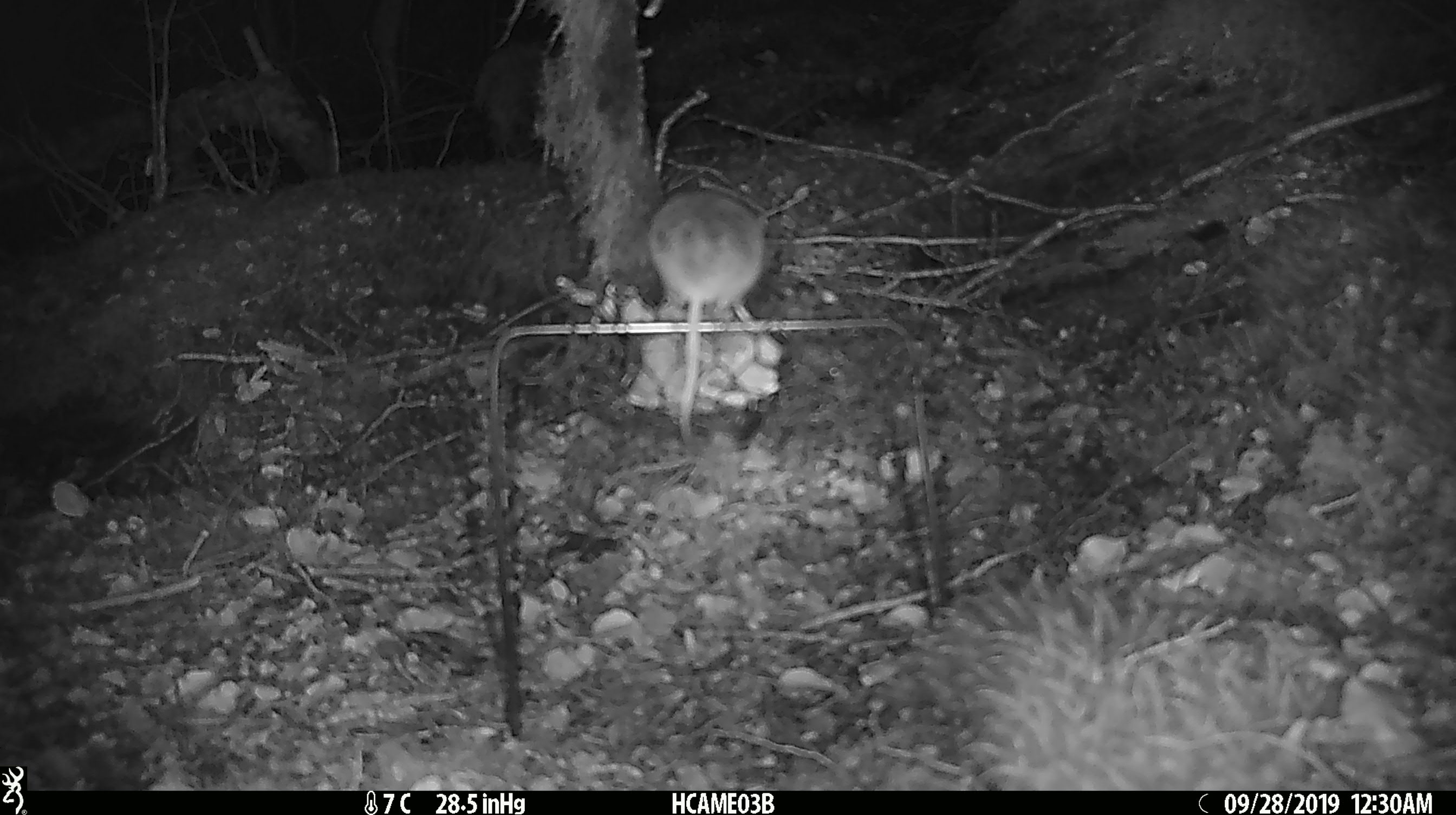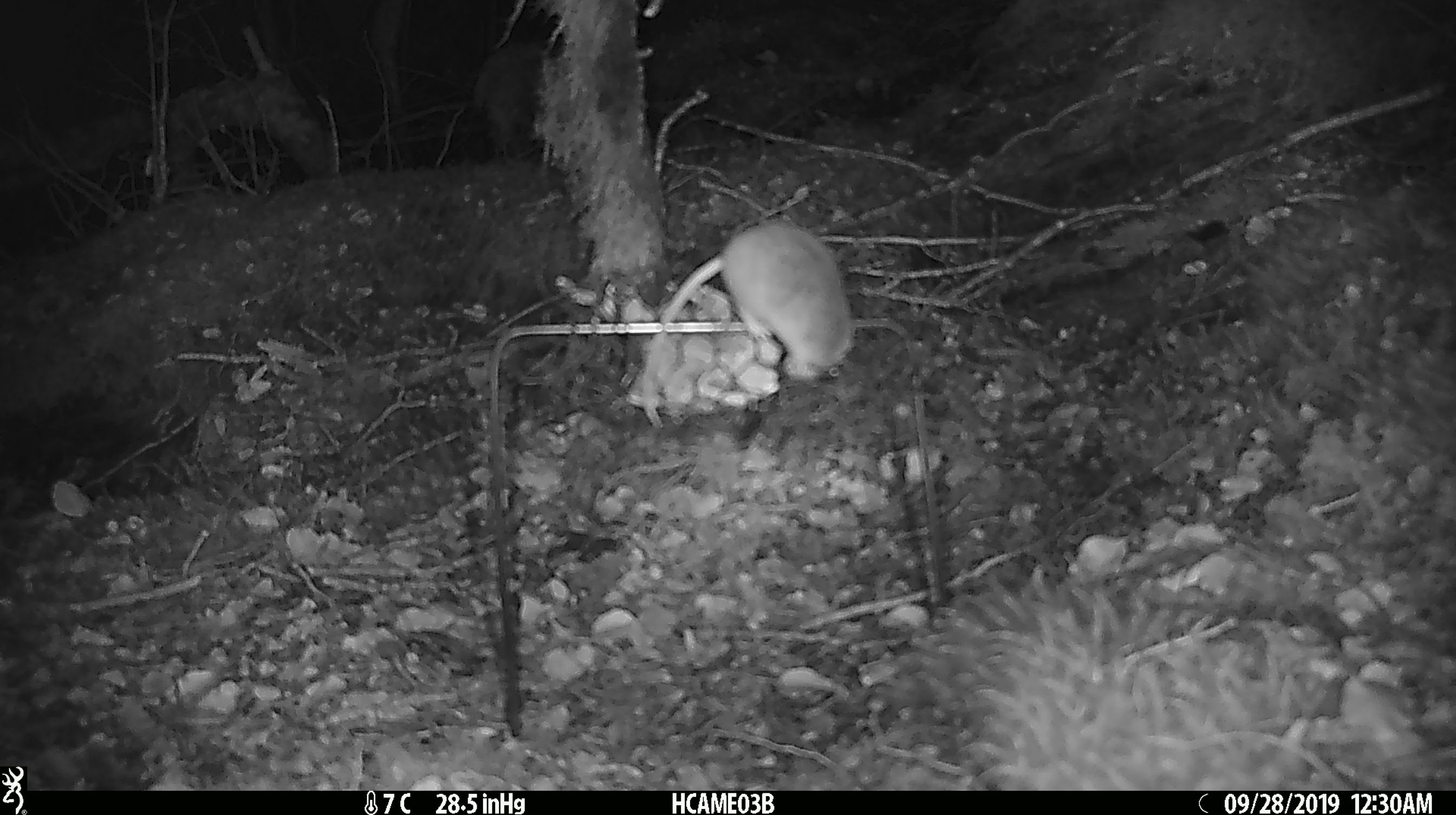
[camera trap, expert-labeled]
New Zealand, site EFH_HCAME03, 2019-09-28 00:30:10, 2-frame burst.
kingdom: Animalia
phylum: Chordata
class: Mammalia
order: Rodentia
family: Muridae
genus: Mus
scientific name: Mus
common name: mouse